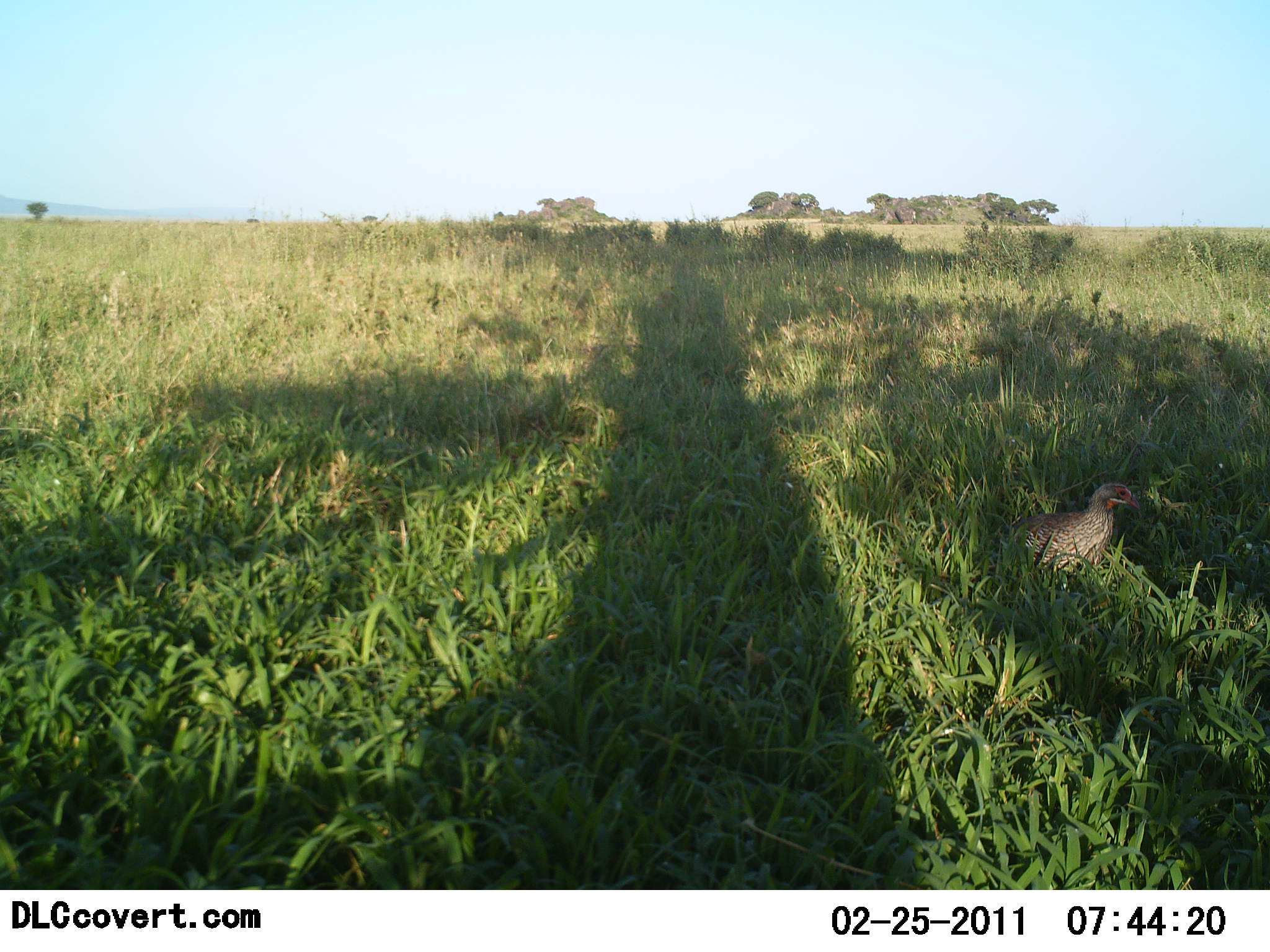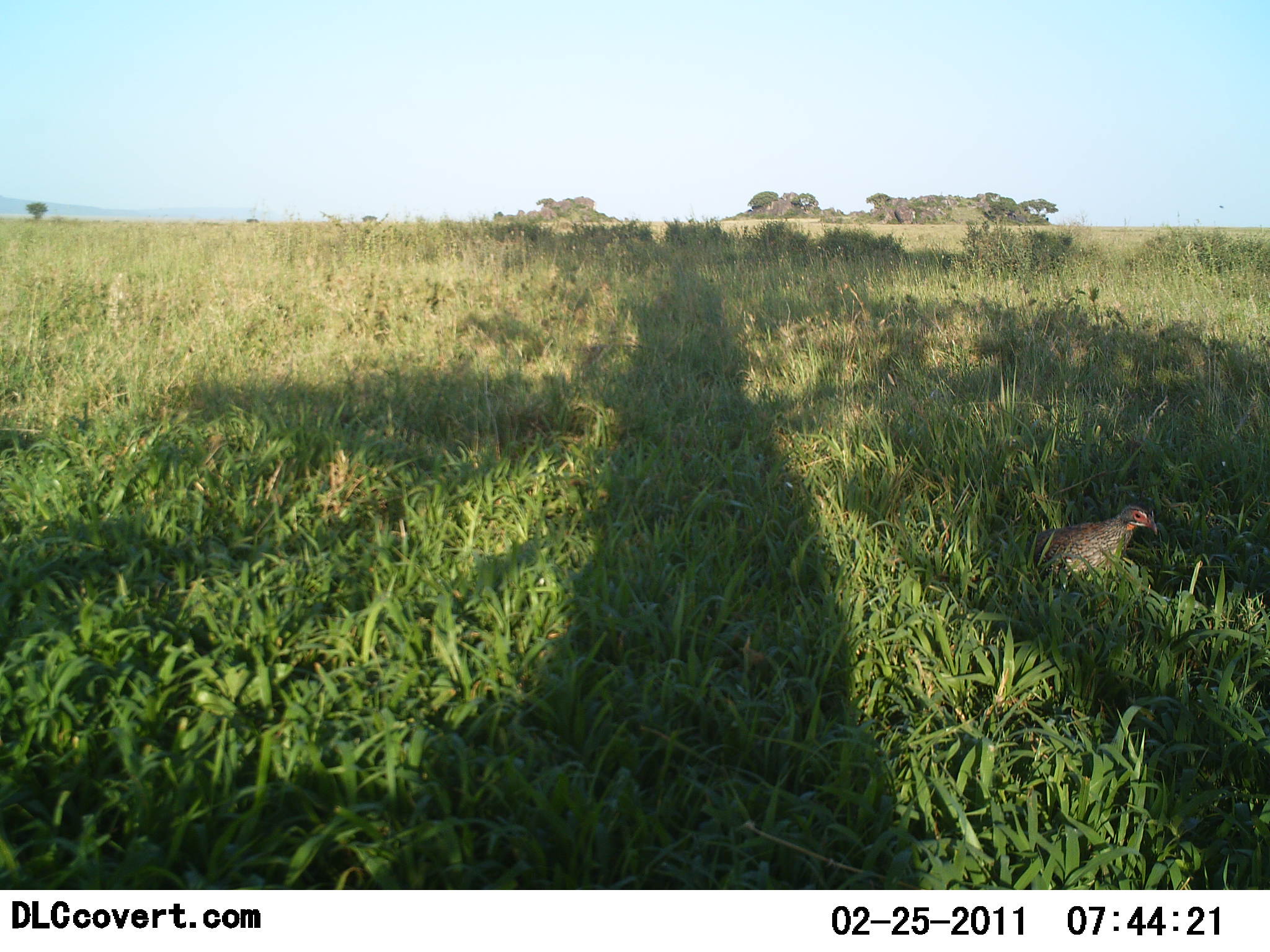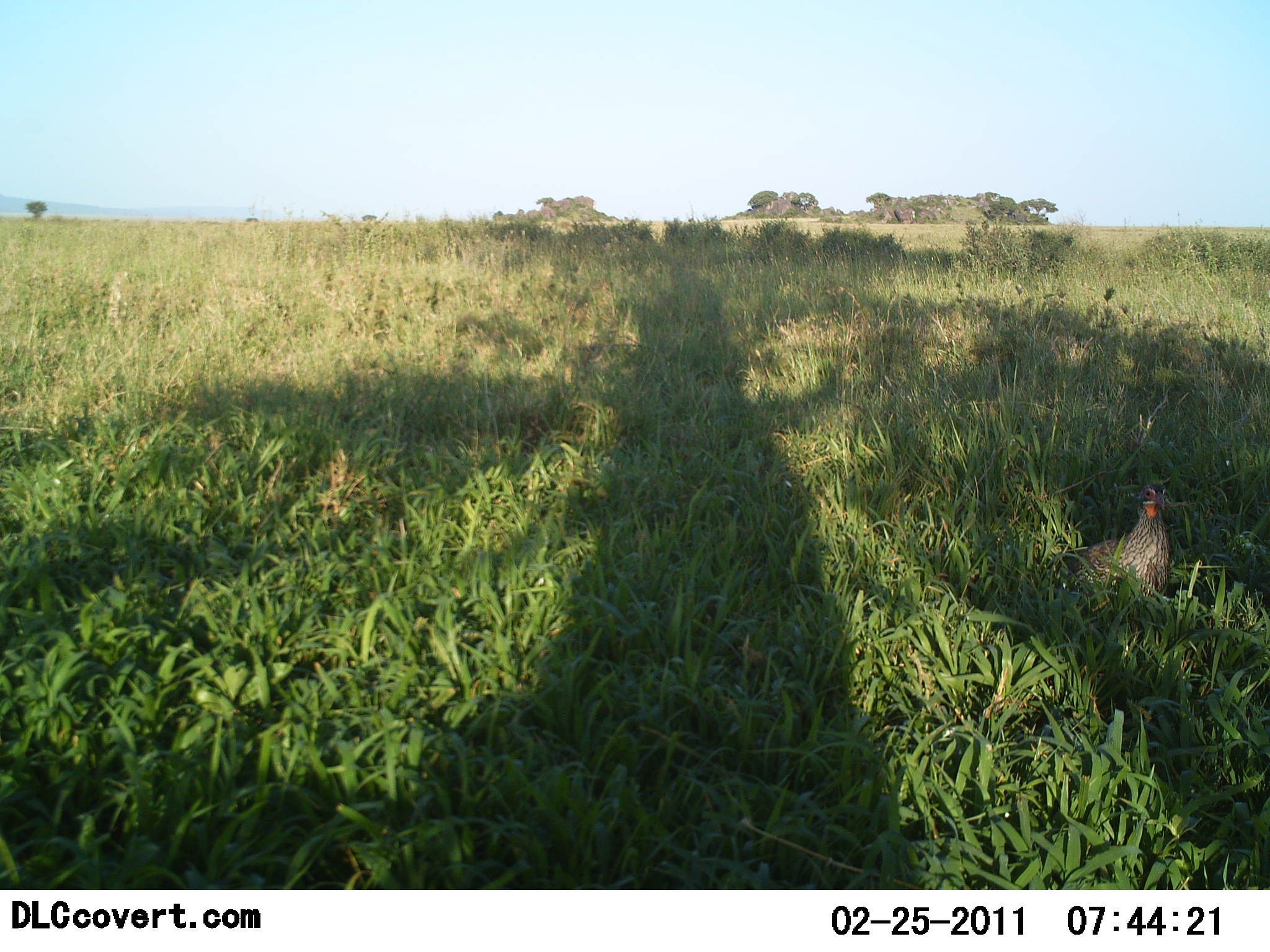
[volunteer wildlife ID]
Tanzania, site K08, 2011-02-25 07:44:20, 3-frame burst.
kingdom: Animalia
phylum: Chordata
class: Aves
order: Galliformes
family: Numididae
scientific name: Numididae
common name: guinea fowl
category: guineafowl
Guineafowl (guinea fowl) (Numididae), count 1. Behavior (volunteer vote fractions): standing 45%, resting 18%, moving 36%, interacting 0%. Young present (vote fraction): 0%. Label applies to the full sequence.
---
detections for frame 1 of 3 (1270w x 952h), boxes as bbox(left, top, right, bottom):
animal: bbox(997, 481, 1144, 585)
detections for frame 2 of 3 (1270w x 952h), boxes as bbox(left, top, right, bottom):
animal: bbox(1024, 503, 1160, 594)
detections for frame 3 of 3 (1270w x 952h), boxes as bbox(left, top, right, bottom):
animal: bbox(1051, 482, 1172, 621)